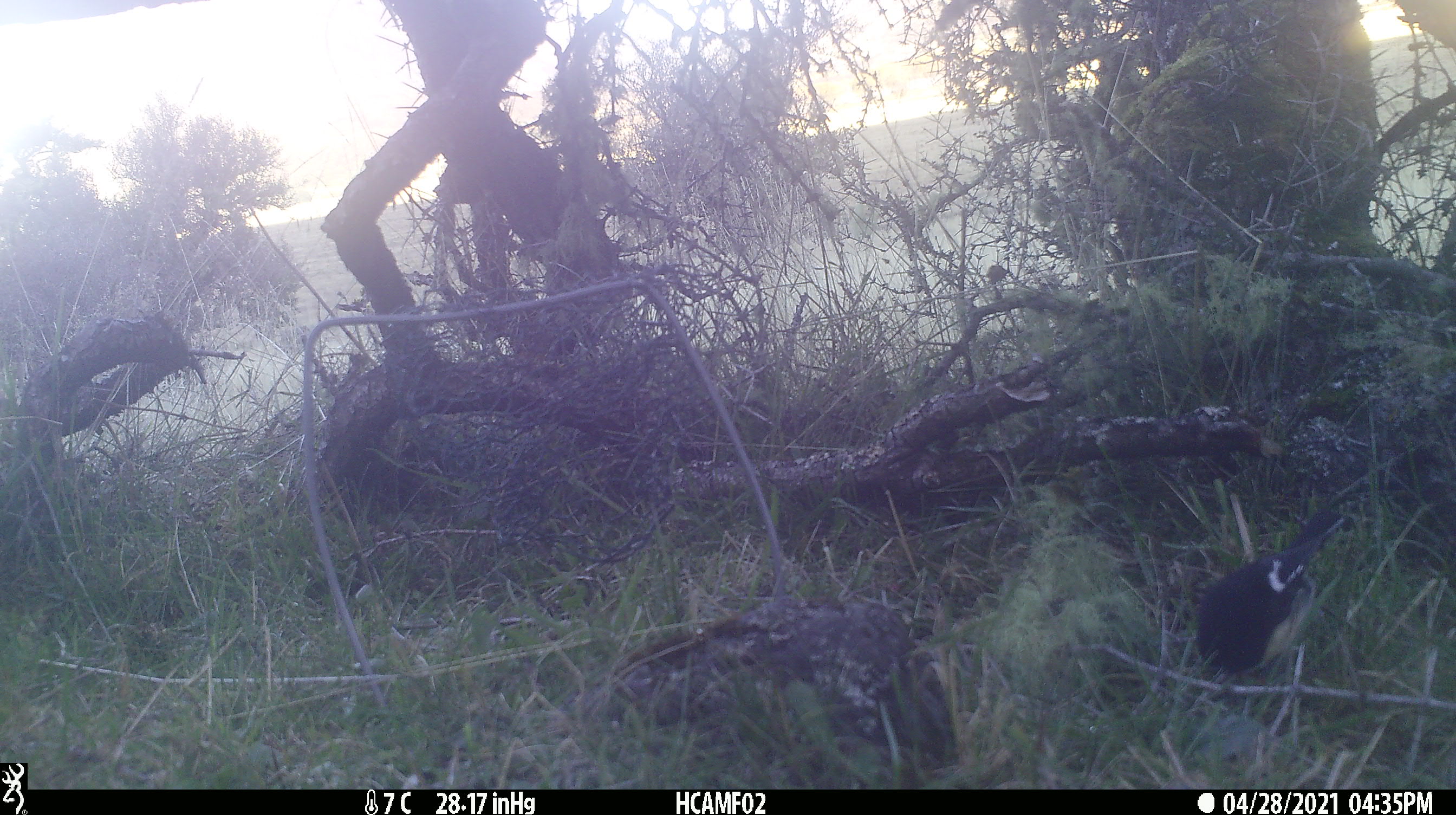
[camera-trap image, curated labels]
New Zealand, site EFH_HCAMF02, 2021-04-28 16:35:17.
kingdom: Animalia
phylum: Chordata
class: Aves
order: Passeriformes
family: Petroicidae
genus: Petroica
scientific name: Petroica macrocephala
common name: tomtit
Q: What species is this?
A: Tomtit (Petroica macrocephala).